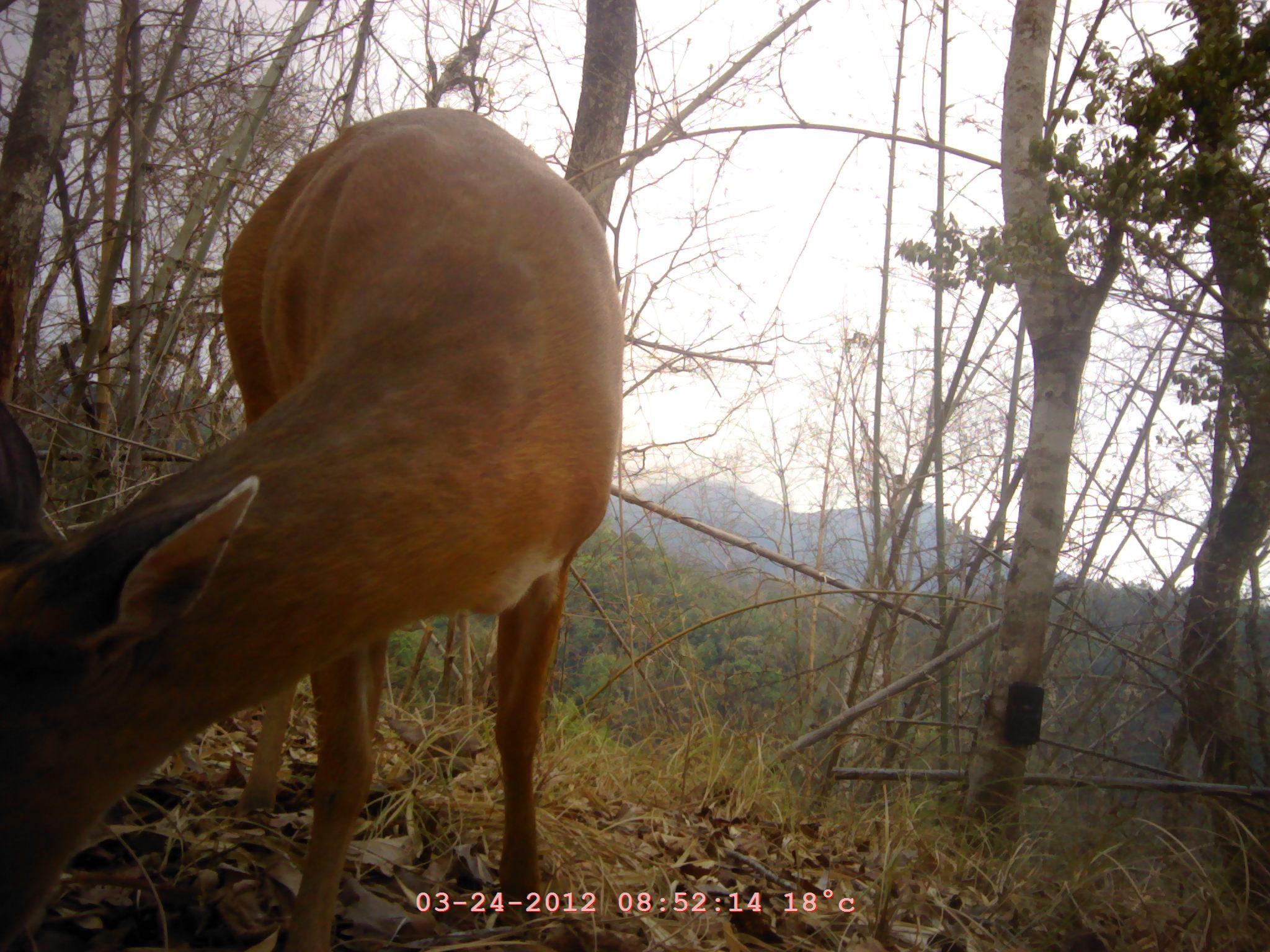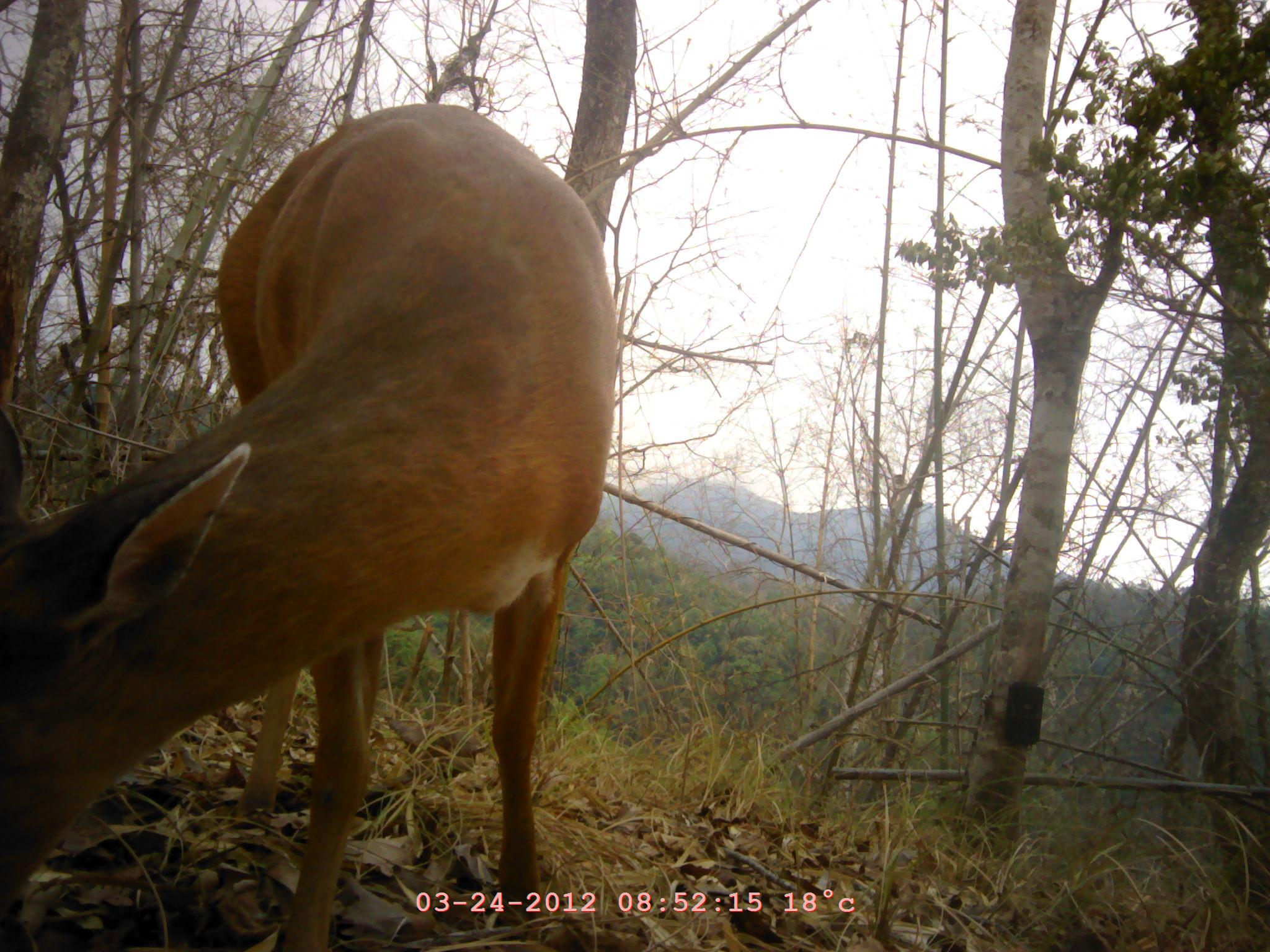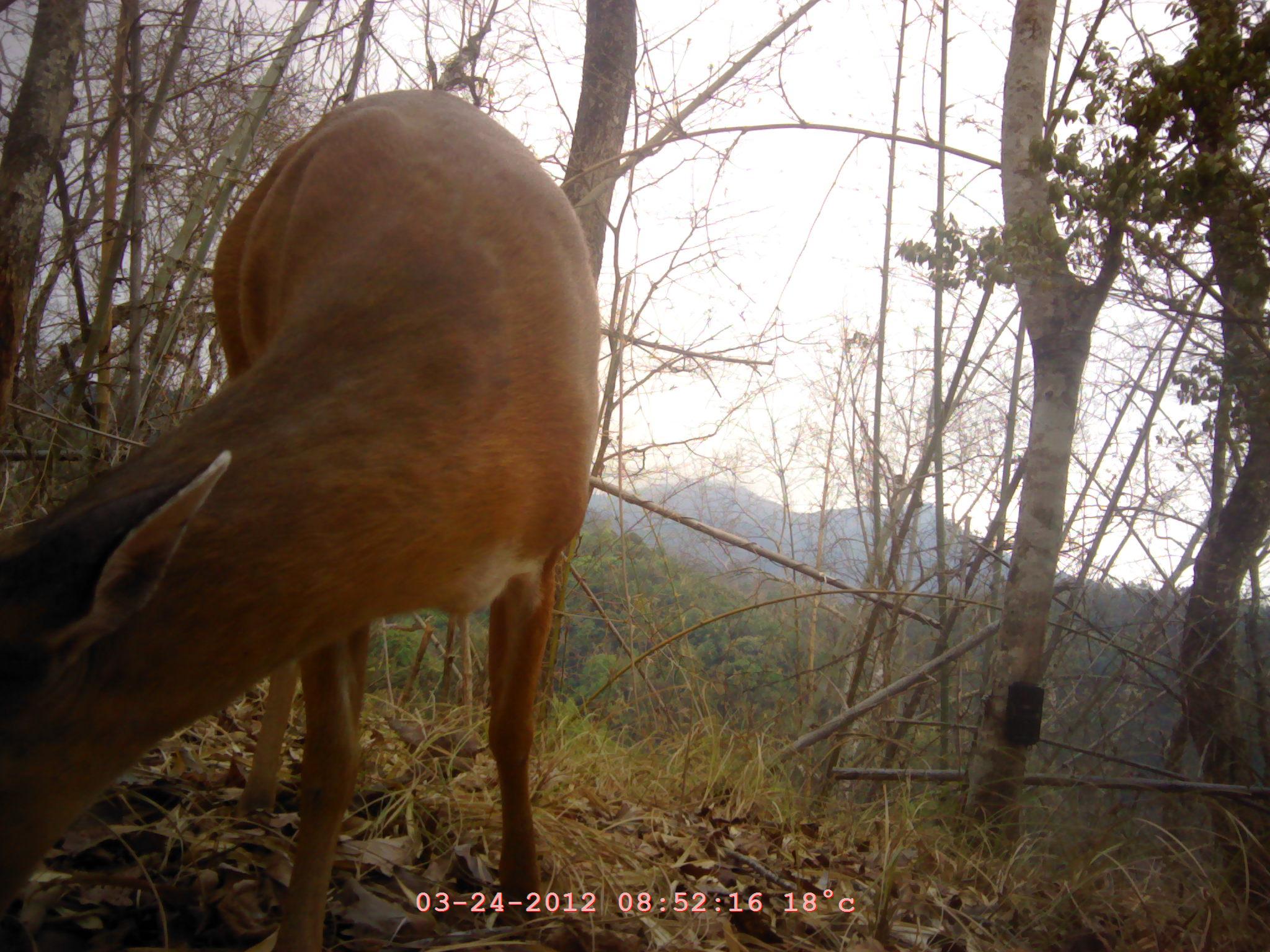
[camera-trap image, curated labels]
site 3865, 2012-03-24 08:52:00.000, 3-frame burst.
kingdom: Animalia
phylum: Chordata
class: Mammalia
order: Artiodactyla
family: Cervidae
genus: Muntiacus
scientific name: Muntiacus muntjak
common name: southern red muntjac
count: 1